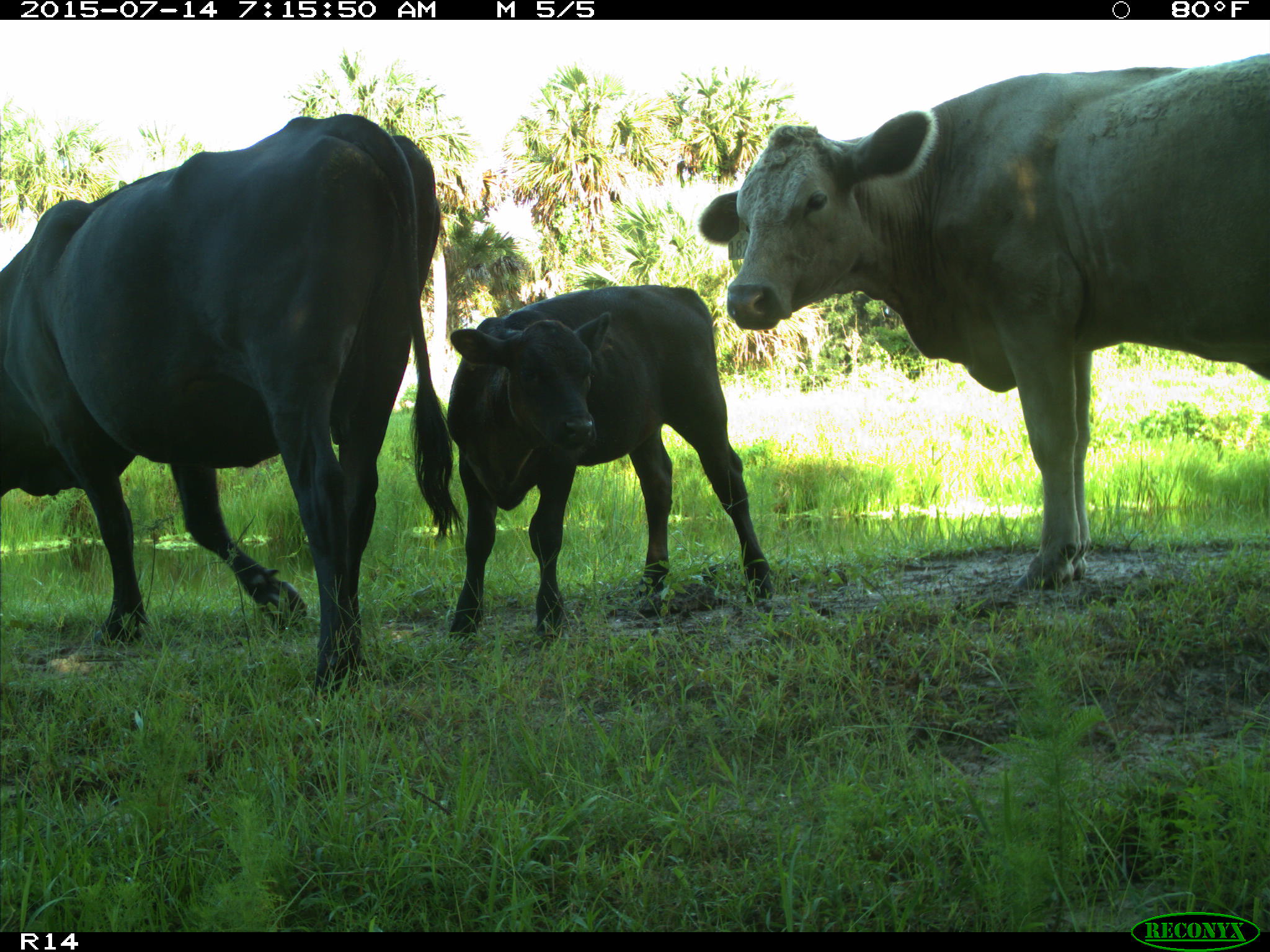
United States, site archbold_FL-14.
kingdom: Animalia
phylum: Chordata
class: Mammalia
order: Artiodactyla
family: Bovidae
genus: Bos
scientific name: Bos taurus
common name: domestic cow